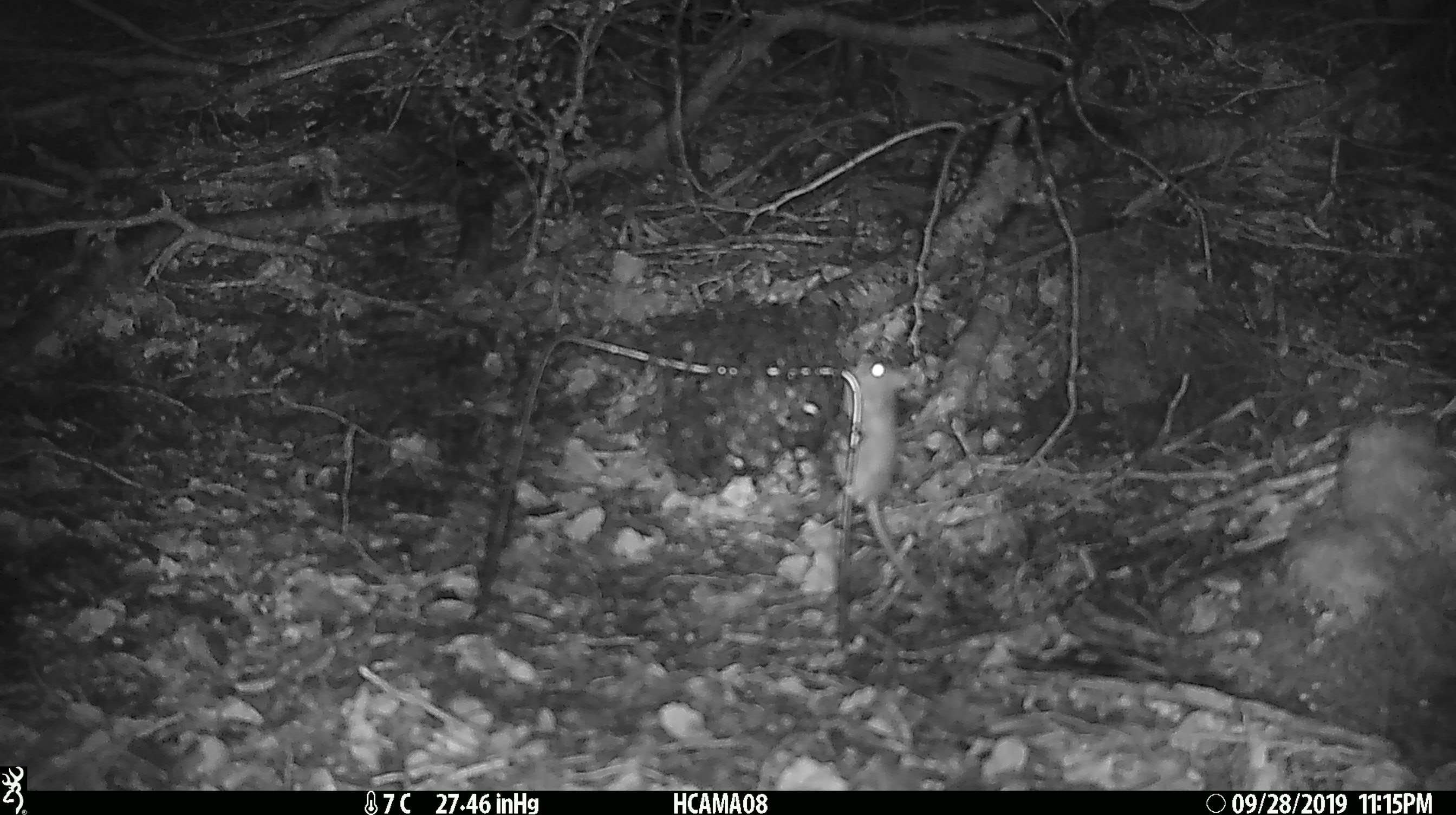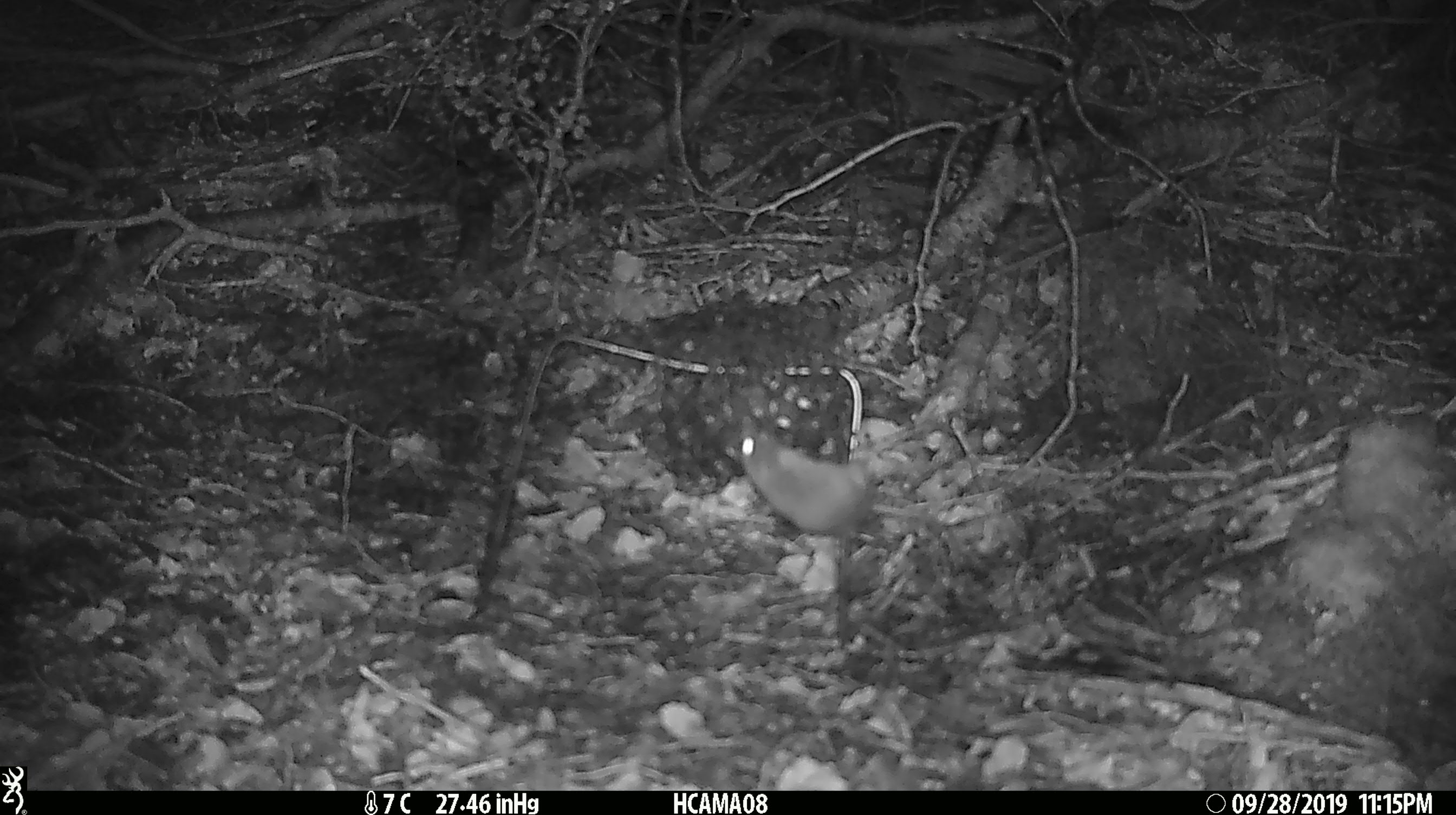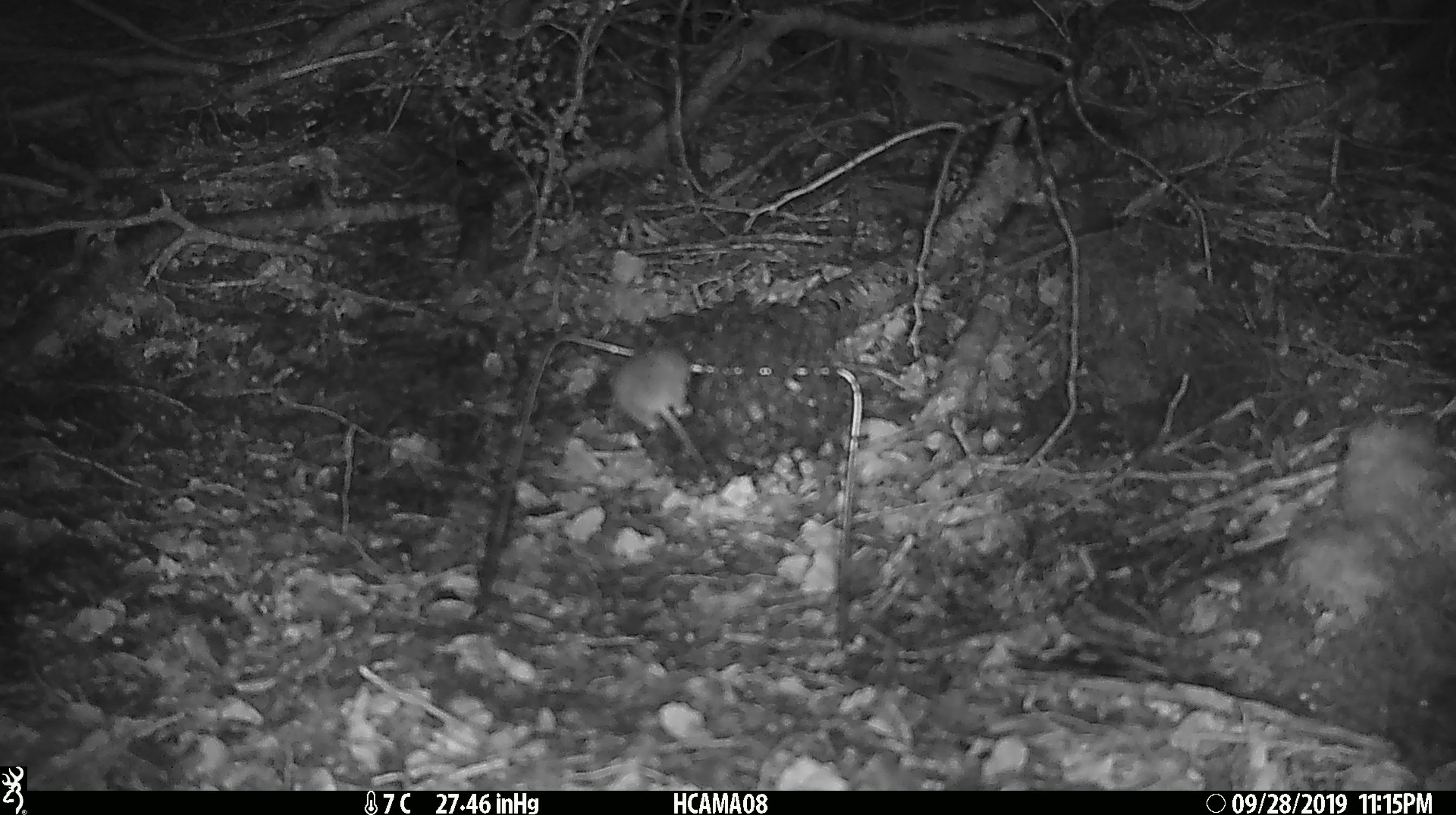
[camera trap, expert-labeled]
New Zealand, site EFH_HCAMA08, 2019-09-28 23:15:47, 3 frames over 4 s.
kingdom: Animalia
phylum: Chordata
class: Mammalia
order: Rodentia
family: Muridae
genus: Mus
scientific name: Mus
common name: mouse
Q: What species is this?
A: Mouse (Mus).